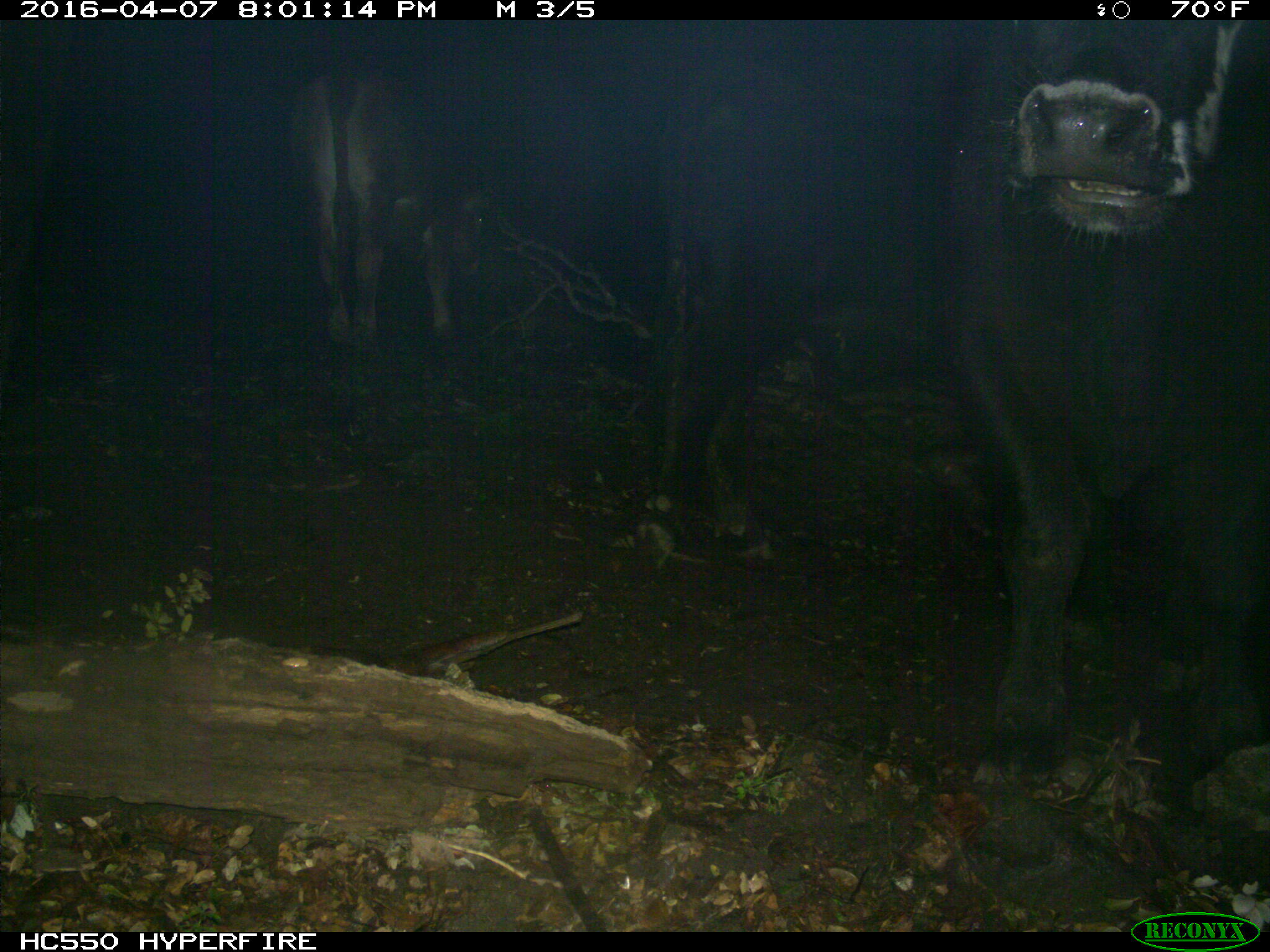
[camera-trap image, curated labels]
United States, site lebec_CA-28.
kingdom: Animalia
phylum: Chordata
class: Mammalia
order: Artiodactyla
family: Bovidae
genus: Bos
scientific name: Bos taurus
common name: domestic cow